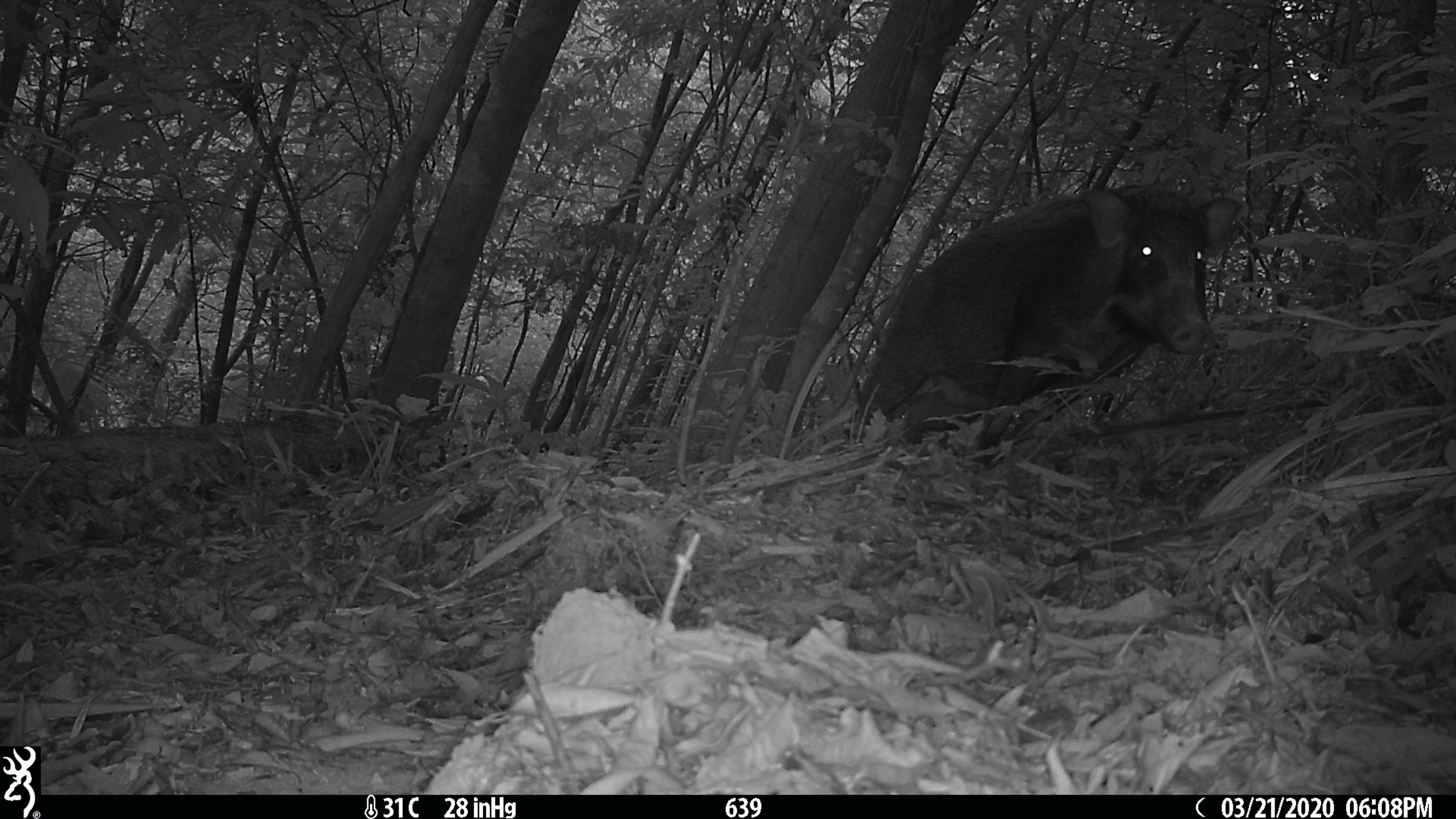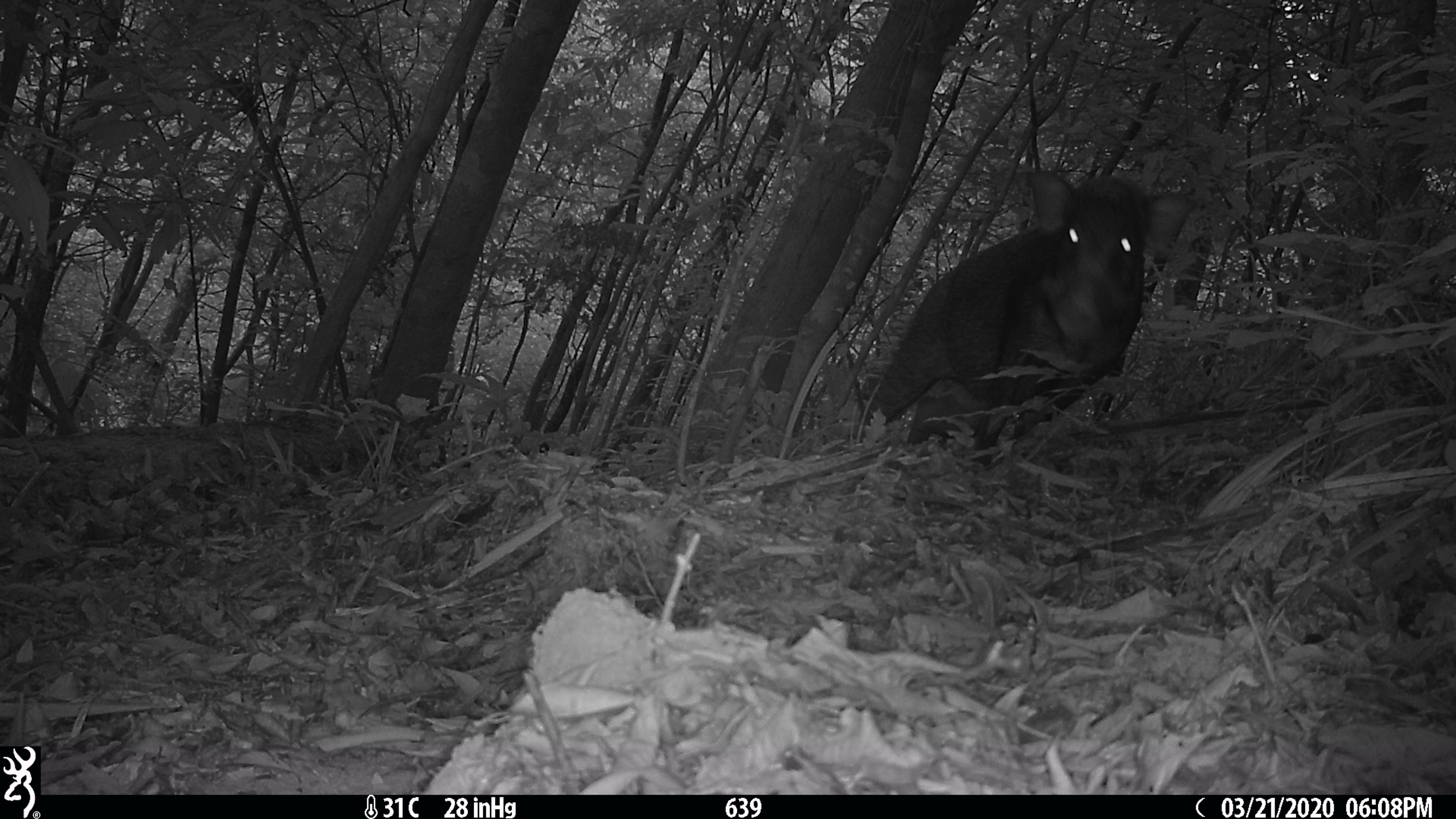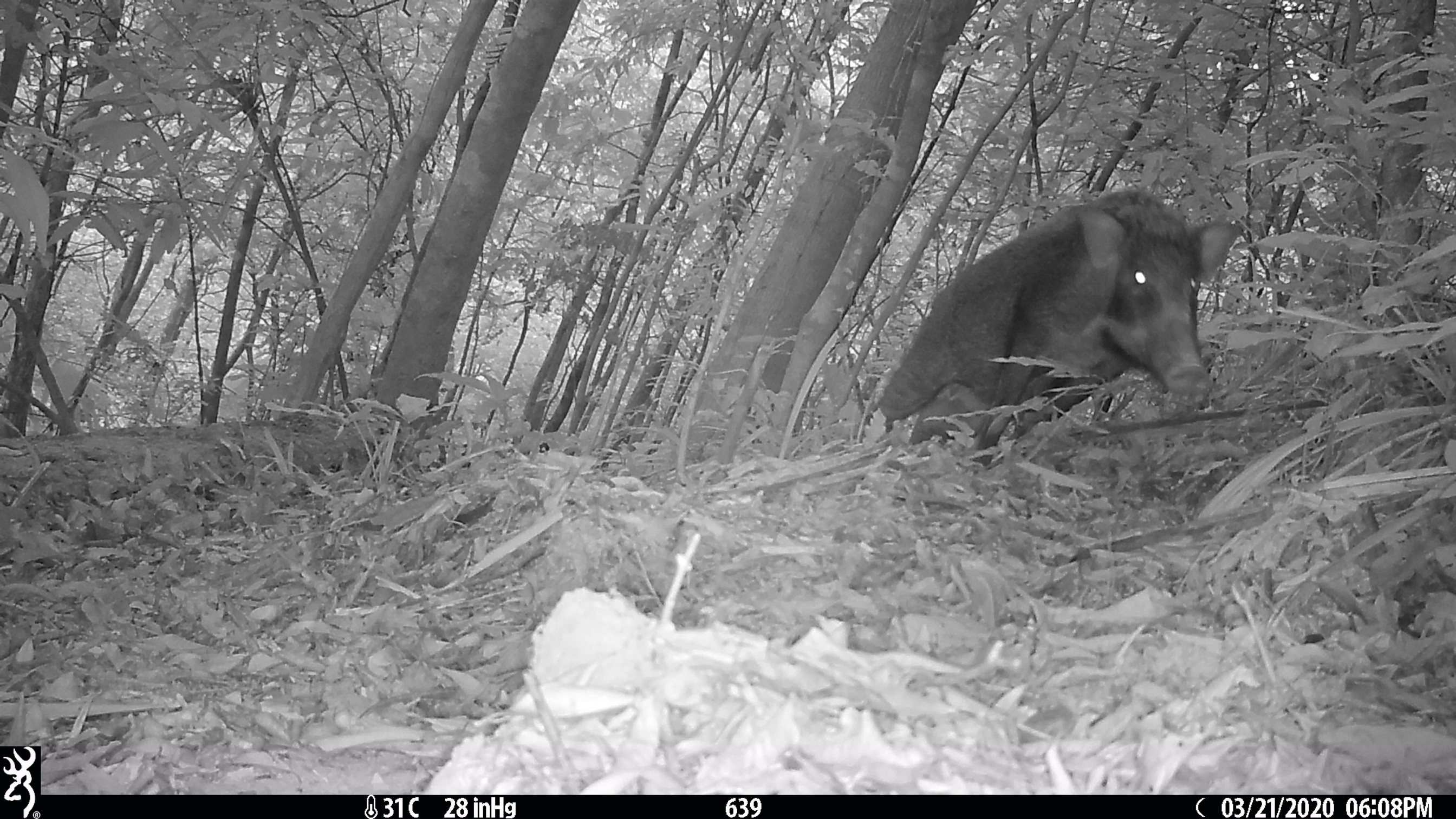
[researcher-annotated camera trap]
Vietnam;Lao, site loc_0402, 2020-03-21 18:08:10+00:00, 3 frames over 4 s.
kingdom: Animalia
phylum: Chordata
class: Mammalia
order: Artiodactyla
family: Suidae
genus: Sus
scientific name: Sus scrofa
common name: eurasian wild pig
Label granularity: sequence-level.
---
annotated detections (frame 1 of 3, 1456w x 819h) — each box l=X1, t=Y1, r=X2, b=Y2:
eurasian wild pig: l=846, t=180, r=1242, b=467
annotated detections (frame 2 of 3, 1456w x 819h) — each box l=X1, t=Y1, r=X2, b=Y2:
eurasian wild pig: l=853, t=169, r=1194, b=465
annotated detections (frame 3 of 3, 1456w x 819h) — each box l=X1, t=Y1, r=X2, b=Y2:
eurasian wild pig: l=26, t=82, r=718, b=604; l=858, t=186, r=1245, b=466